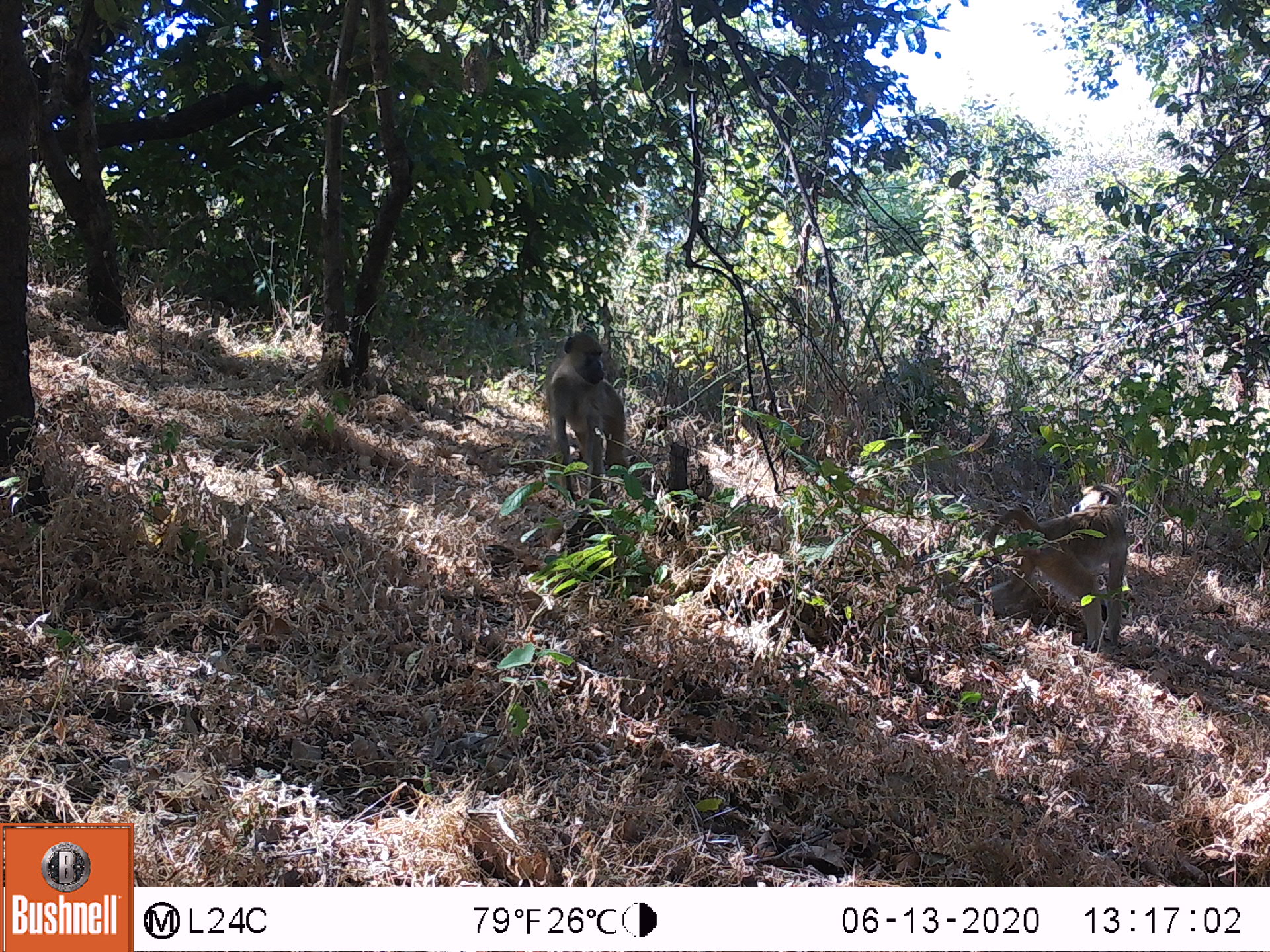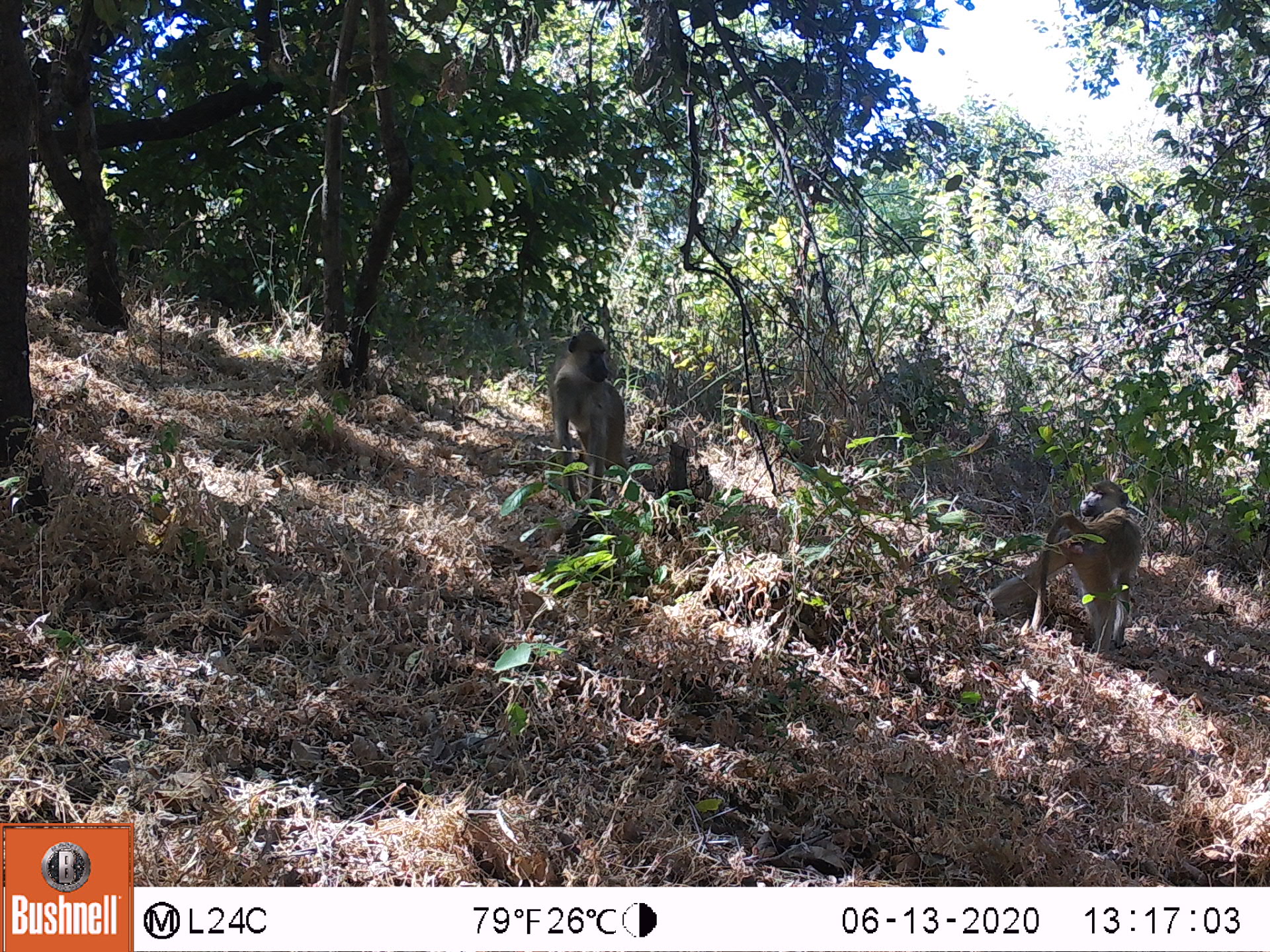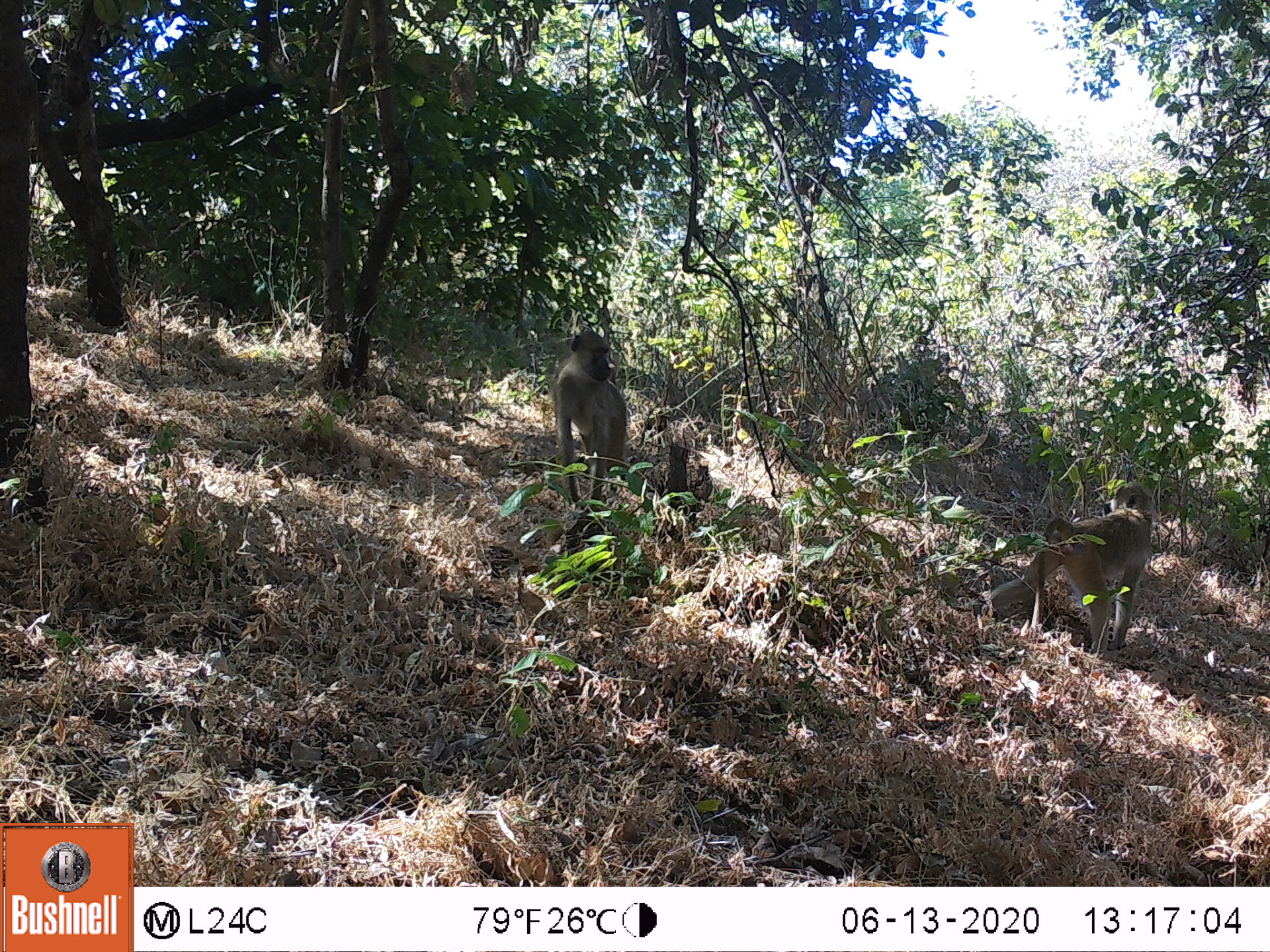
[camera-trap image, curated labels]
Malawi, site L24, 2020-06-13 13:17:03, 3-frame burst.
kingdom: Animalia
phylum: Chordata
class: Mammalia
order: Primates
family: Cercopithecidae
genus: Papio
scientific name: Papio cynocephalus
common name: yellow baboon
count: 2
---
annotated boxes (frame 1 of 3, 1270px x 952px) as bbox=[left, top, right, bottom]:
yellow baboon: bbox=[990, 481, 1135, 646]; bbox=[536, 327, 637, 507]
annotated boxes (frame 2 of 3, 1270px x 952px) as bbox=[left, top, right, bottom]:
yellow baboon: bbox=[986, 478, 1145, 651]; bbox=[543, 321, 629, 508]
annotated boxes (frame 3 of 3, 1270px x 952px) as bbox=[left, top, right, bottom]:
yellow baboon: bbox=[981, 478, 1162, 653]; bbox=[543, 330, 636, 508]